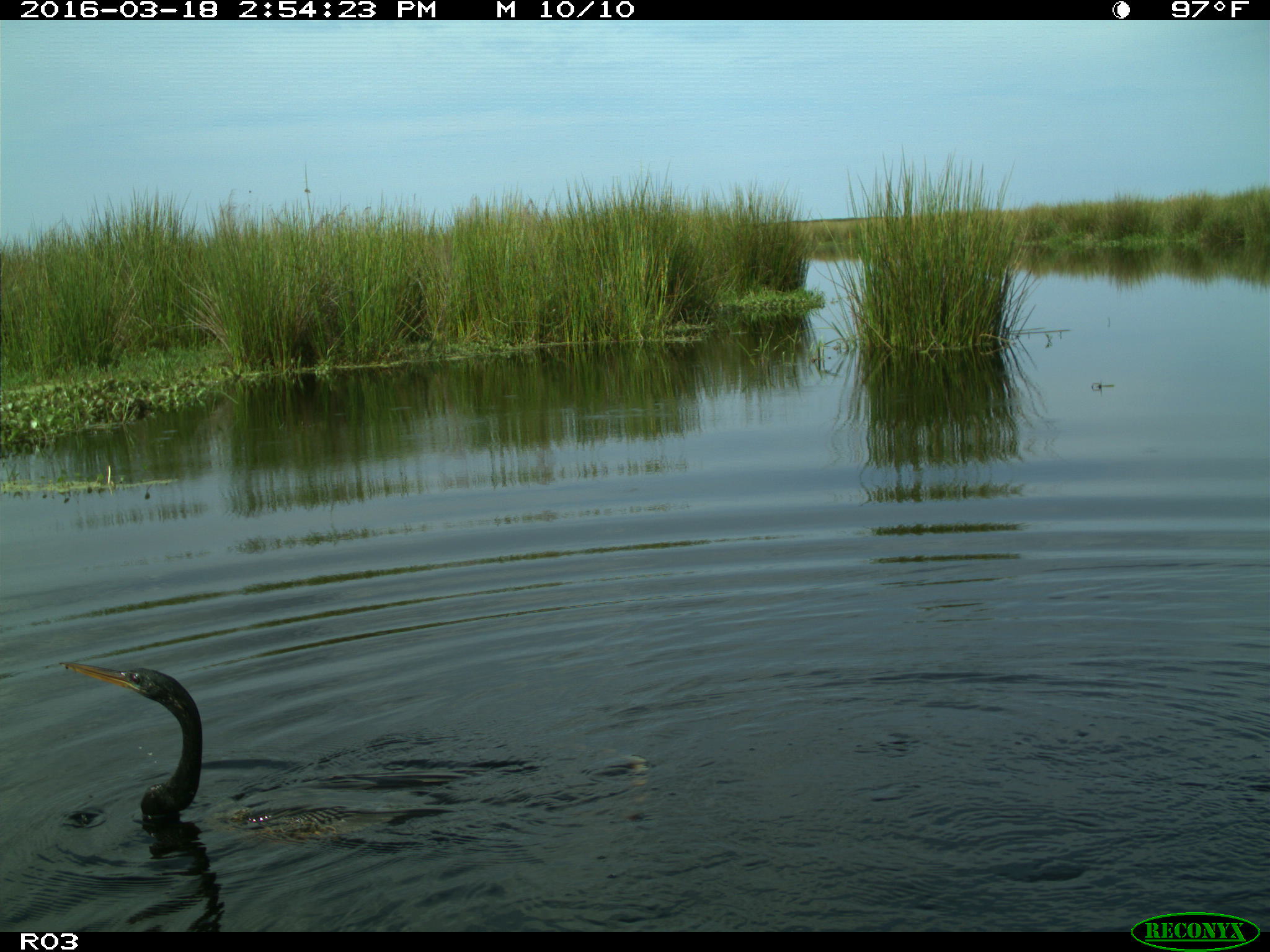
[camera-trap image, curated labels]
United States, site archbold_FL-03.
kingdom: Animalia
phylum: Chordata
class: Aves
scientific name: Aves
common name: birds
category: unidentified bird